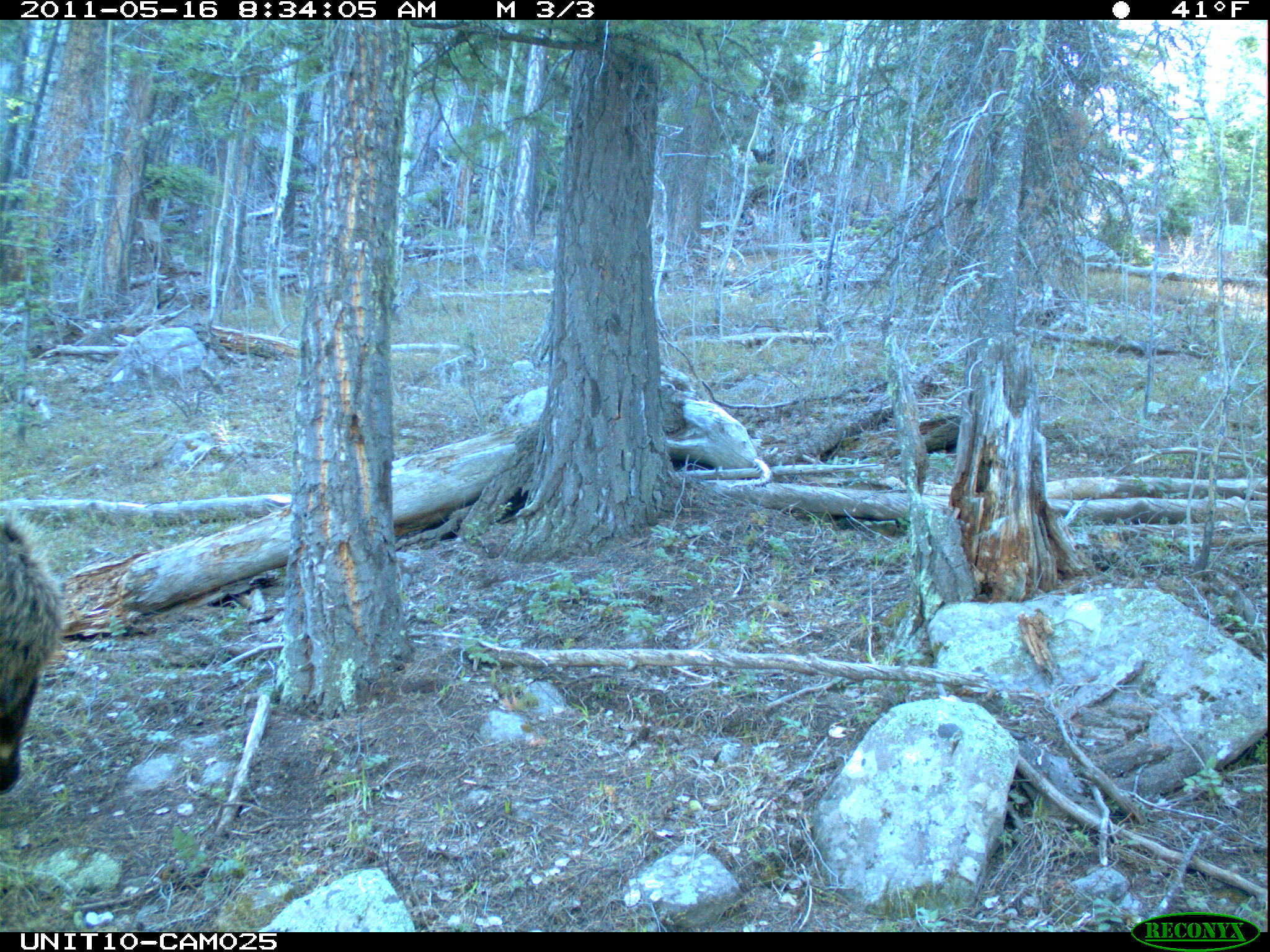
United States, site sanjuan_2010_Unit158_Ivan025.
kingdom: Animalia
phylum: Chordata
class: Mammalia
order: Artiodactyla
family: Cervidae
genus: Cervus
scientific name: Cervus elaphus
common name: red deer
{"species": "Cervus elaphus (red deer)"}